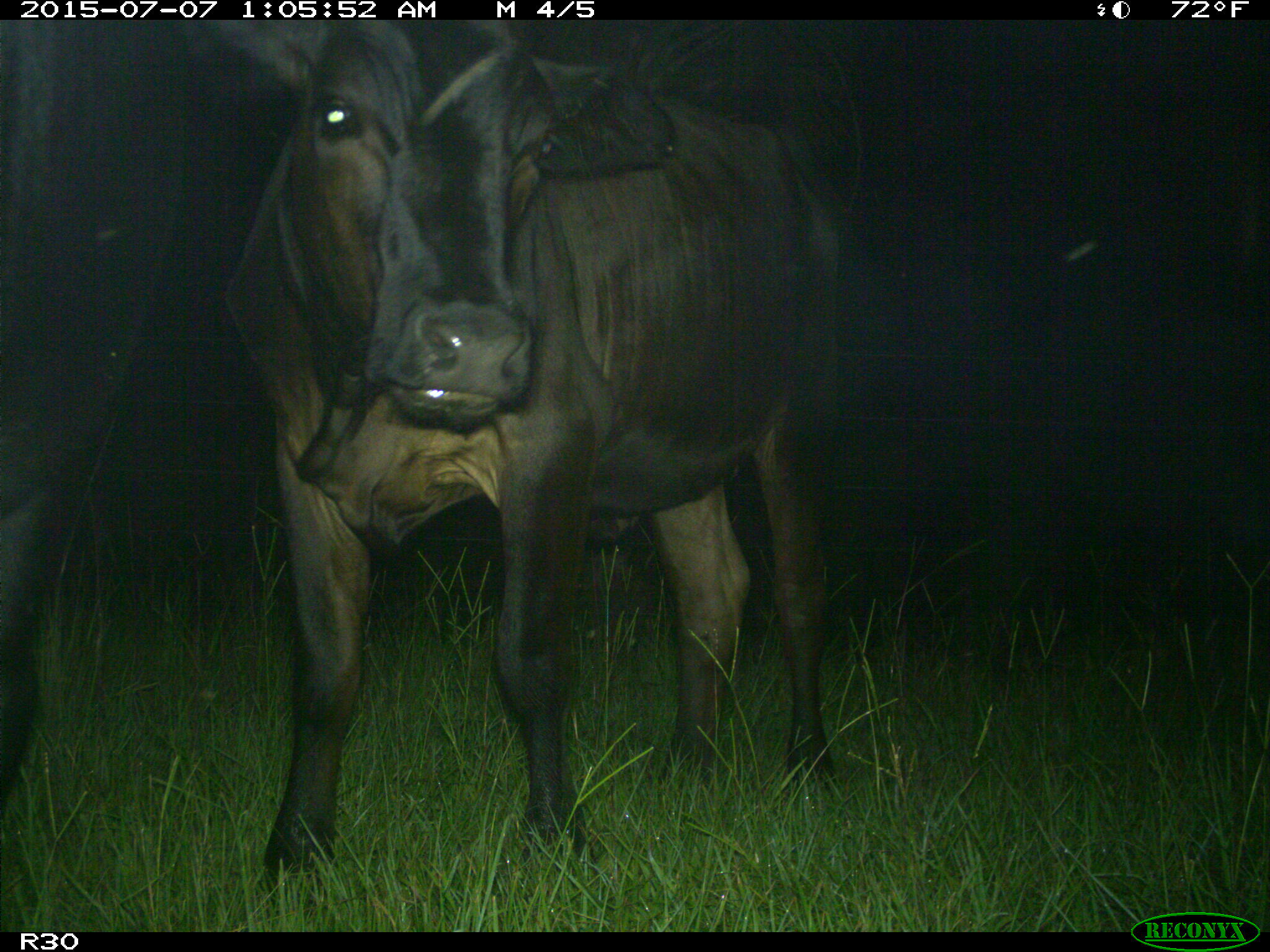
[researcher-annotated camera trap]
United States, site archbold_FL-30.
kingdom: Animalia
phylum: Chordata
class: Mammalia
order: Artiodactyla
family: Bovidae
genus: Bos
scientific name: Bos taurus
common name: domestic cow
Bos taurus (domestic cow).